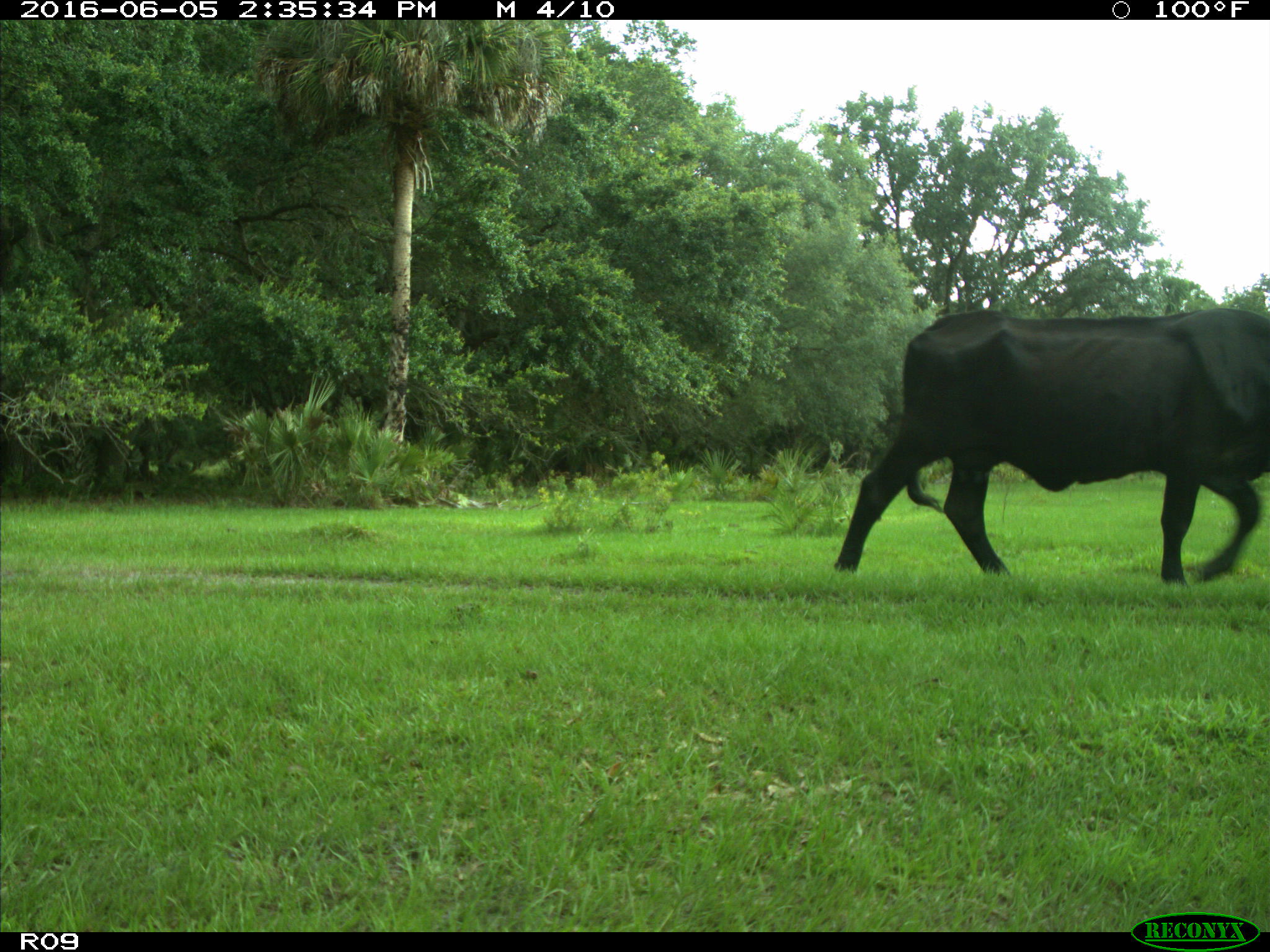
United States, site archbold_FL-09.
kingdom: Animalia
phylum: Chordata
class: Mammalia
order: Artiodactyla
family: Bovidae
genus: Bos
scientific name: Bos taurus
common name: domestic cow